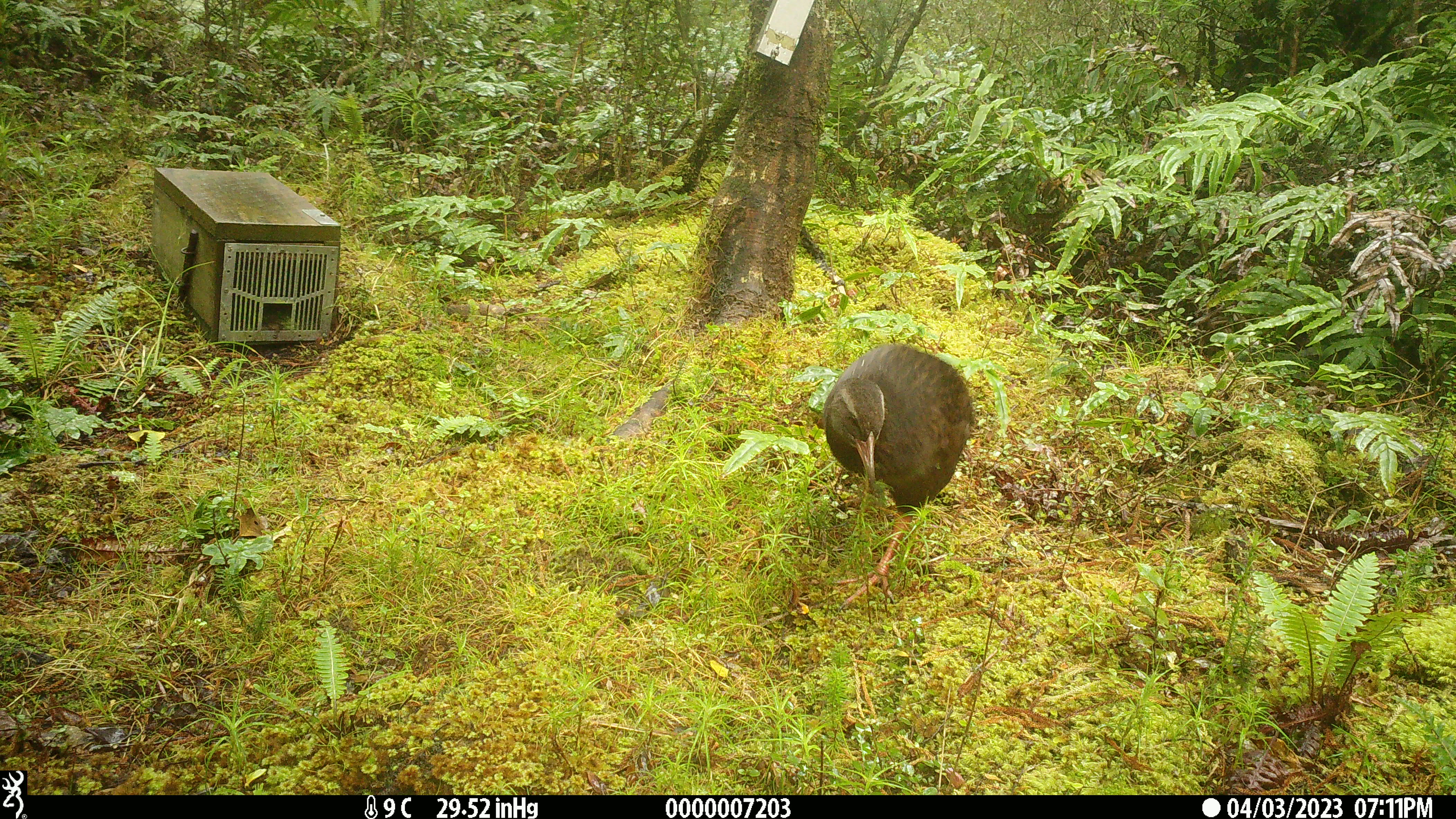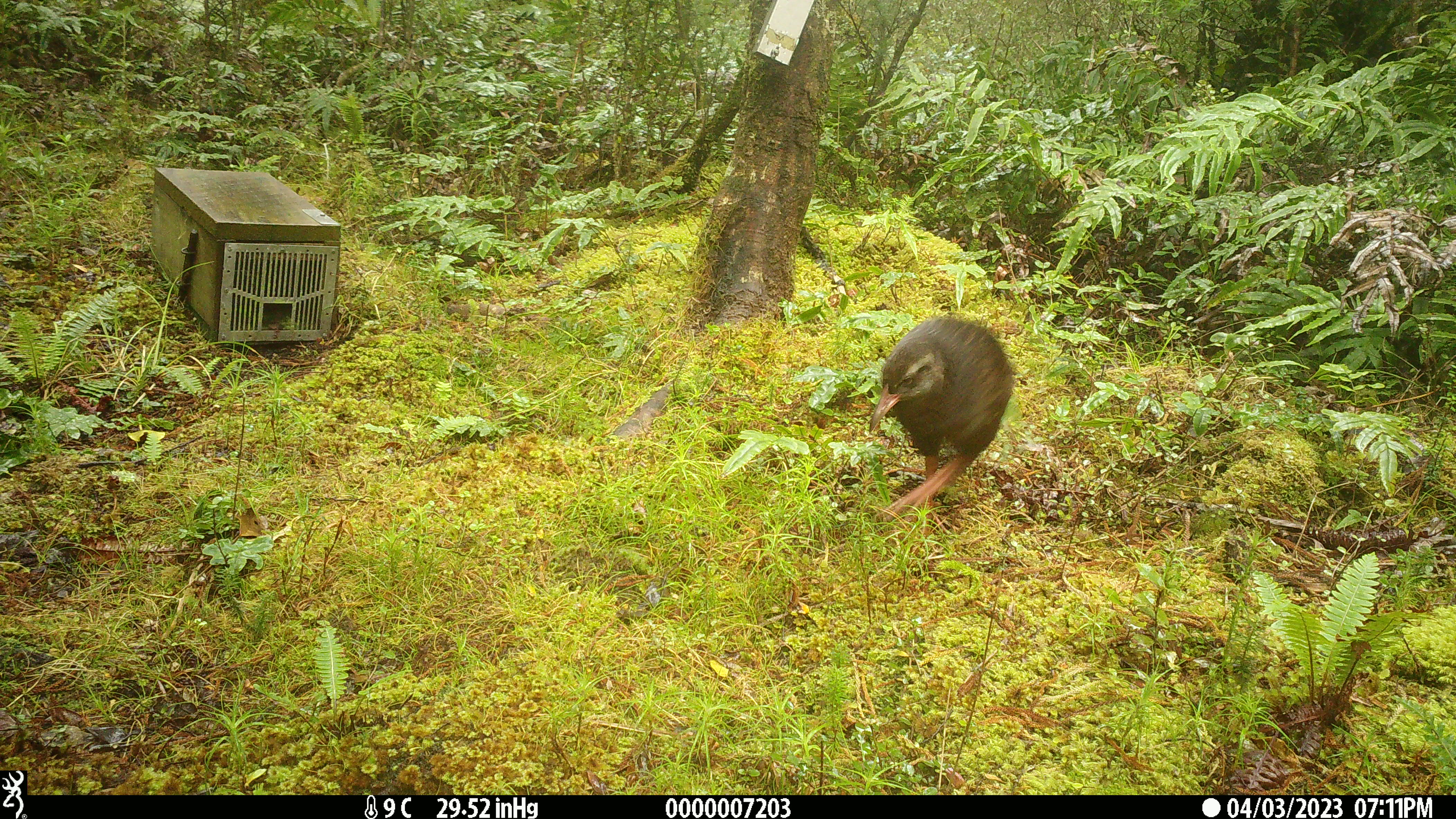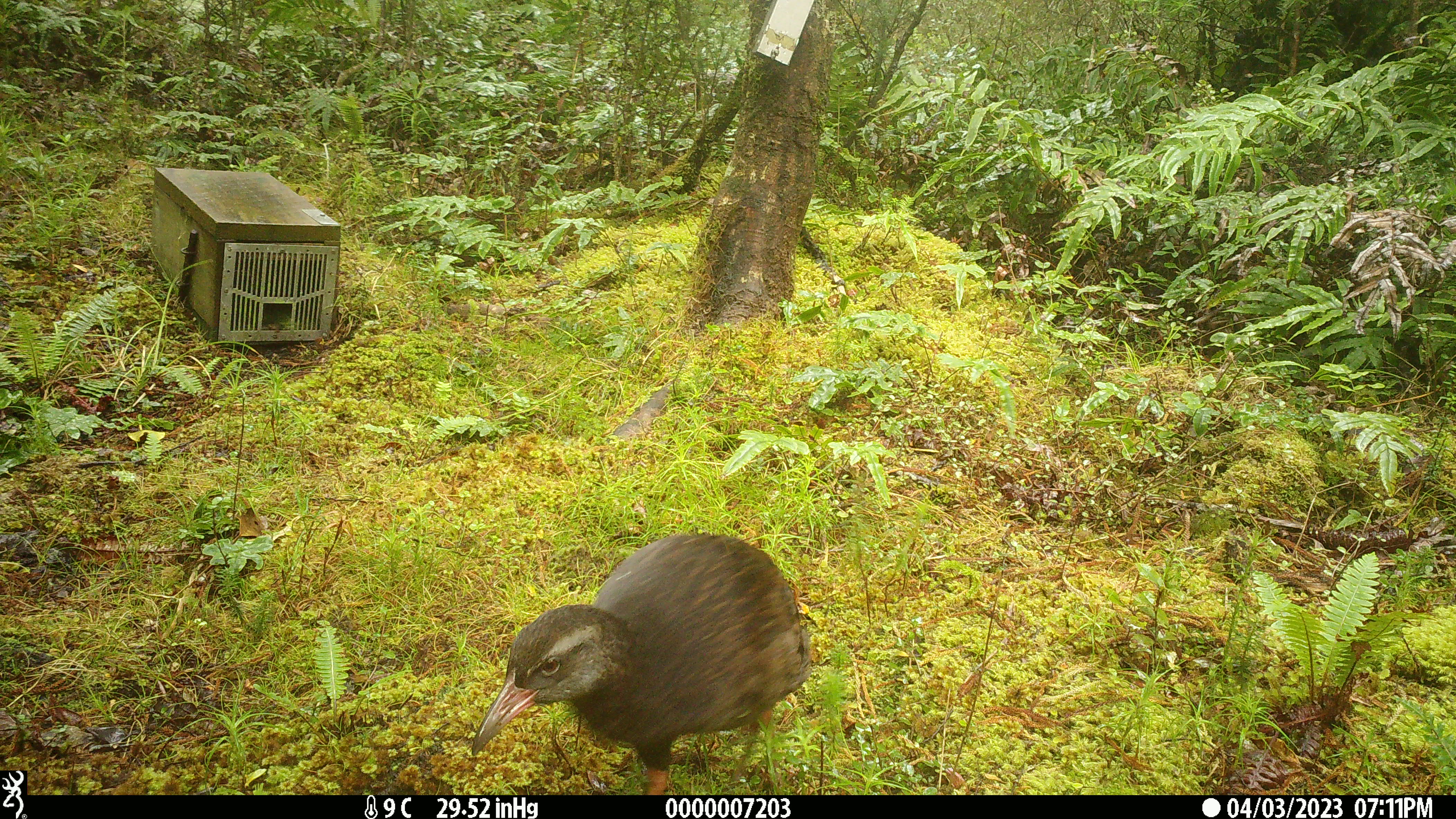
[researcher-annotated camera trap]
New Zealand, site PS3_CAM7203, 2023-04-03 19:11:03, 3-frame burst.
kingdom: Animalia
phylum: Chordata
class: Aves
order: Gruiformes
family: Rallidae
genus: Gallirallus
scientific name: Gallirallus australis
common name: weka